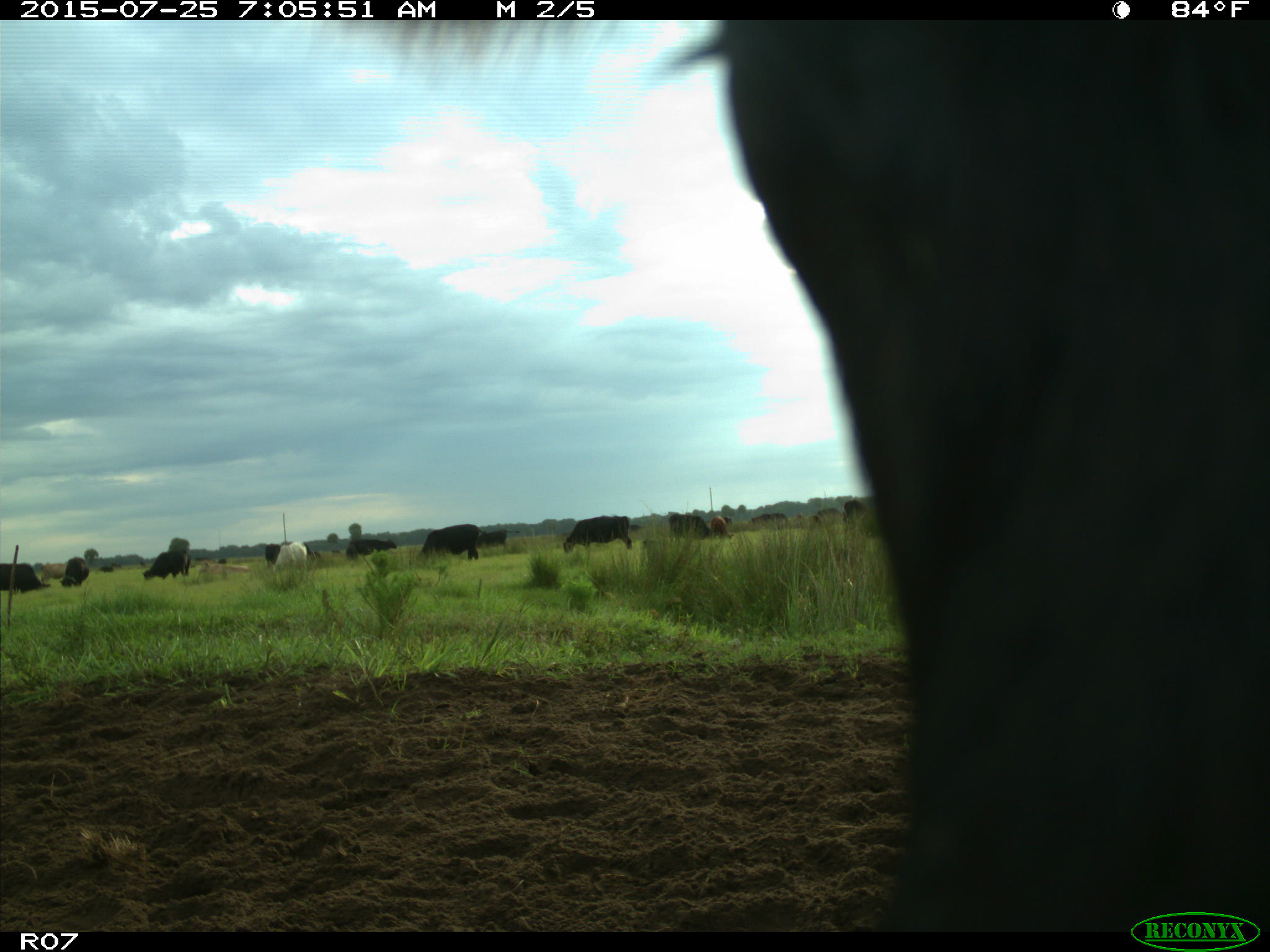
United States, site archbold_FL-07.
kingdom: Animalia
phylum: Chordata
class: Mammalia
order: Artiodactyla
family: Bovidae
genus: Bos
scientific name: Bos taurus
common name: domestic cow